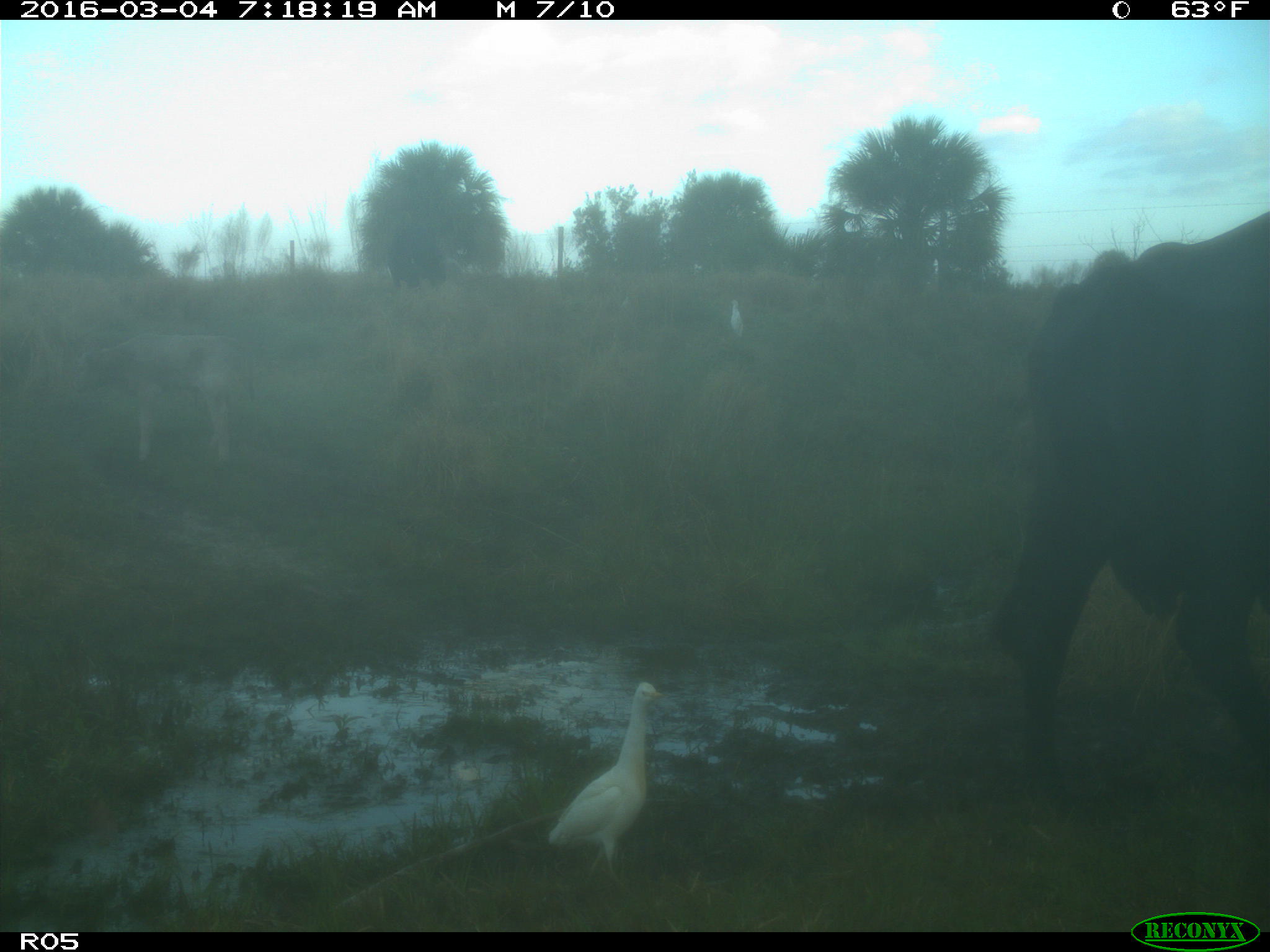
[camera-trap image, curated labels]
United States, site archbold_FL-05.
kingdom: Animalia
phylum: Chordata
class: Mammalia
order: Artiodactyla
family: Bovidae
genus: Bos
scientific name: Bos taurus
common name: domestic cow